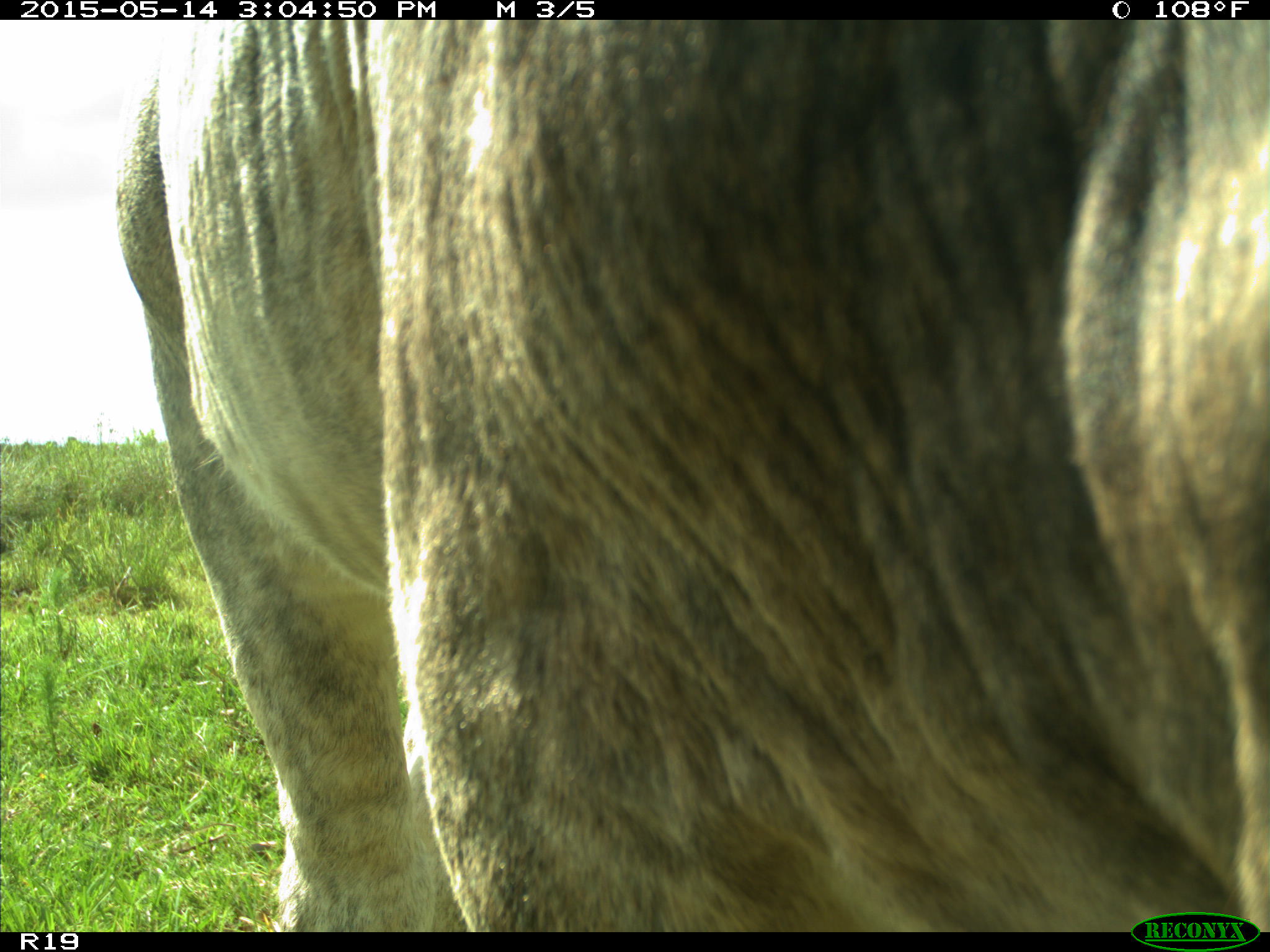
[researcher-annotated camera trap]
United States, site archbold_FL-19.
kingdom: Animalia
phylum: Chordata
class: Mammalia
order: Artiodactyla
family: Bovidae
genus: Bos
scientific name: Bos taurus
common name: domestic cow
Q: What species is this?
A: Bos taurus (domestic cow).